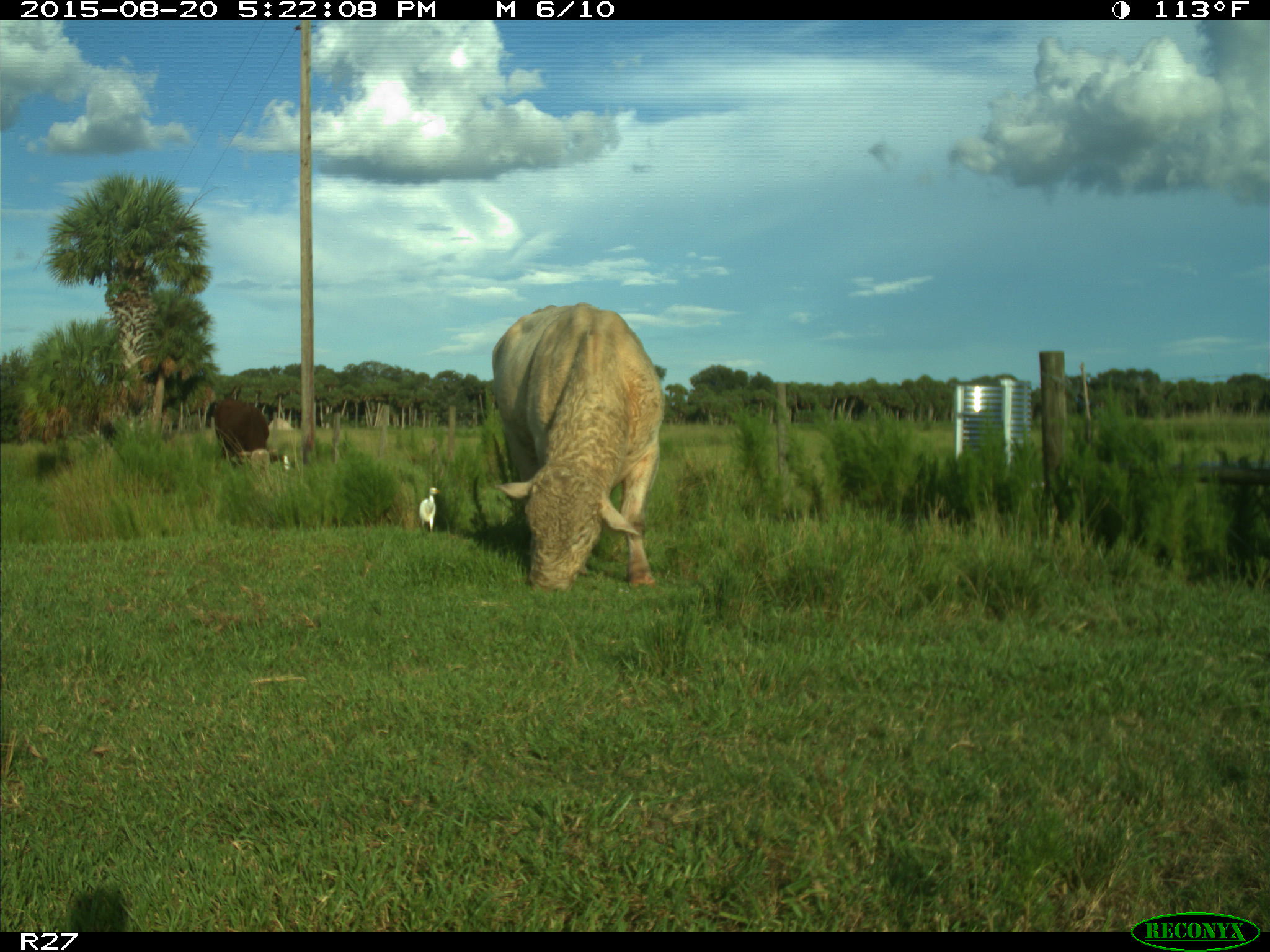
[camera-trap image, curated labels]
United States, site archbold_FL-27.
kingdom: Animalia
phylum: Chordata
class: Mammalia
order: Artiodactyla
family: Bovidae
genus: Bos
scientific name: Bos taurus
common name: domestic cow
Bos taurus (domestic cow).